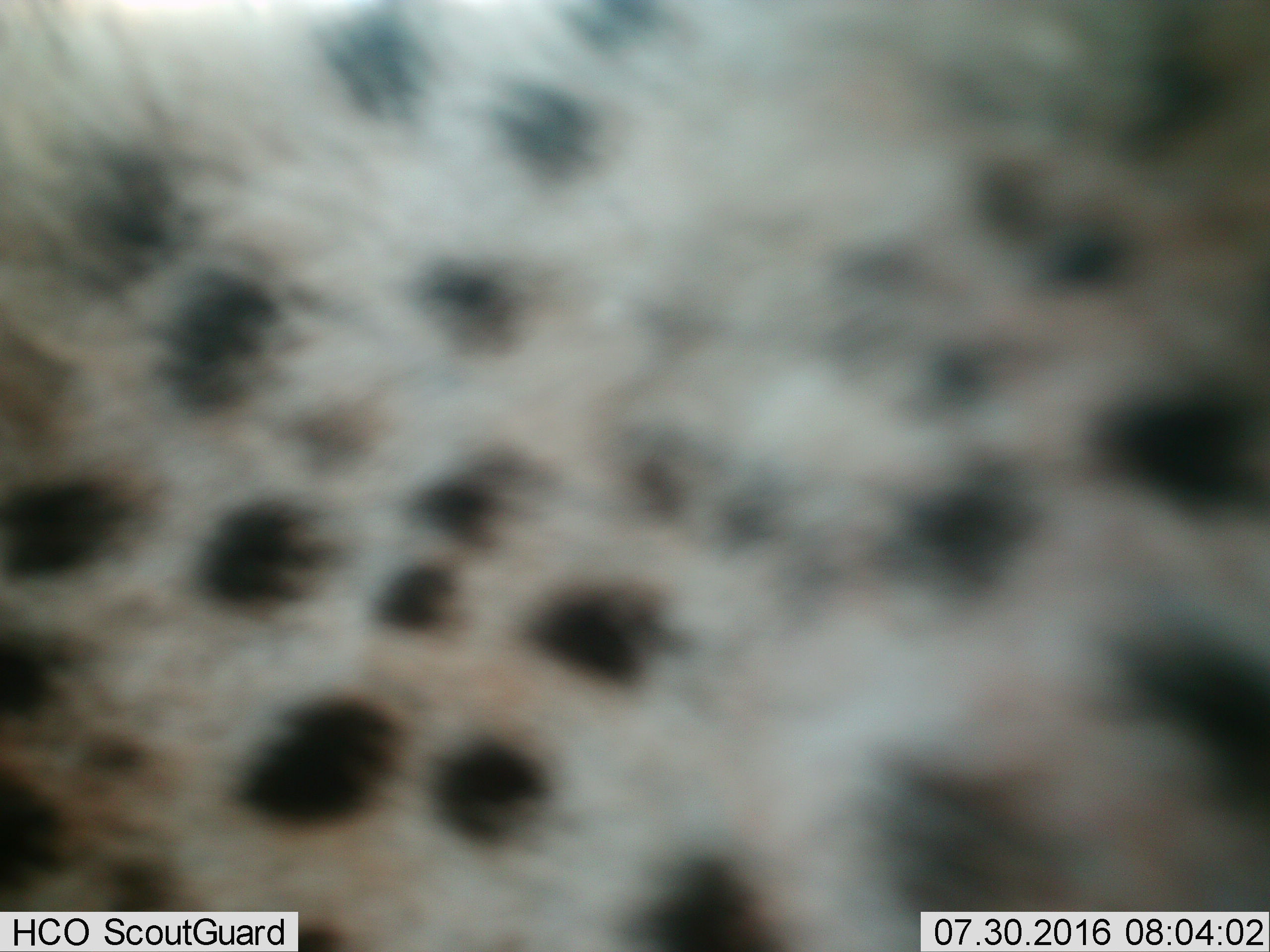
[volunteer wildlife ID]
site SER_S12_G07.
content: unidentified animal